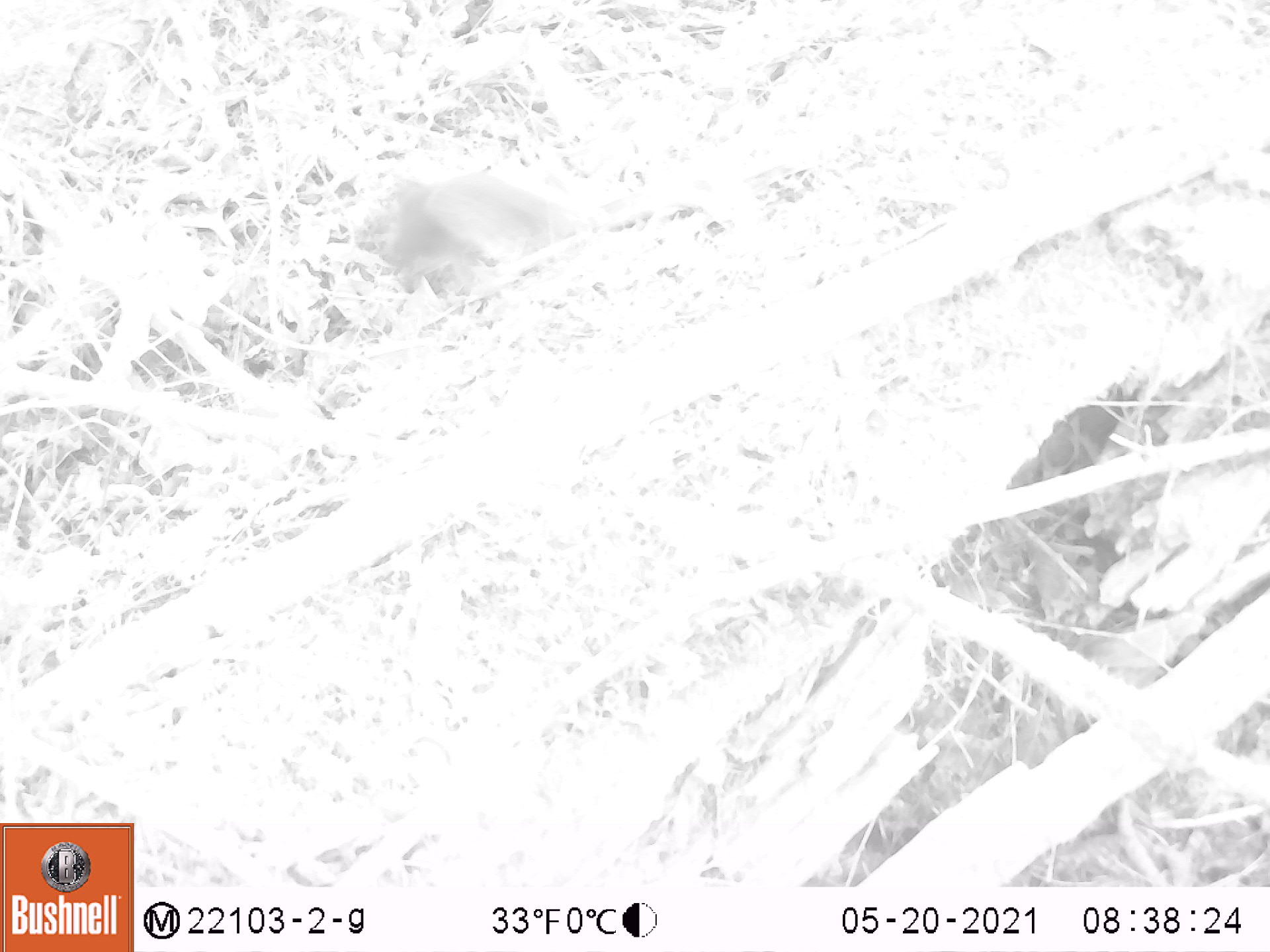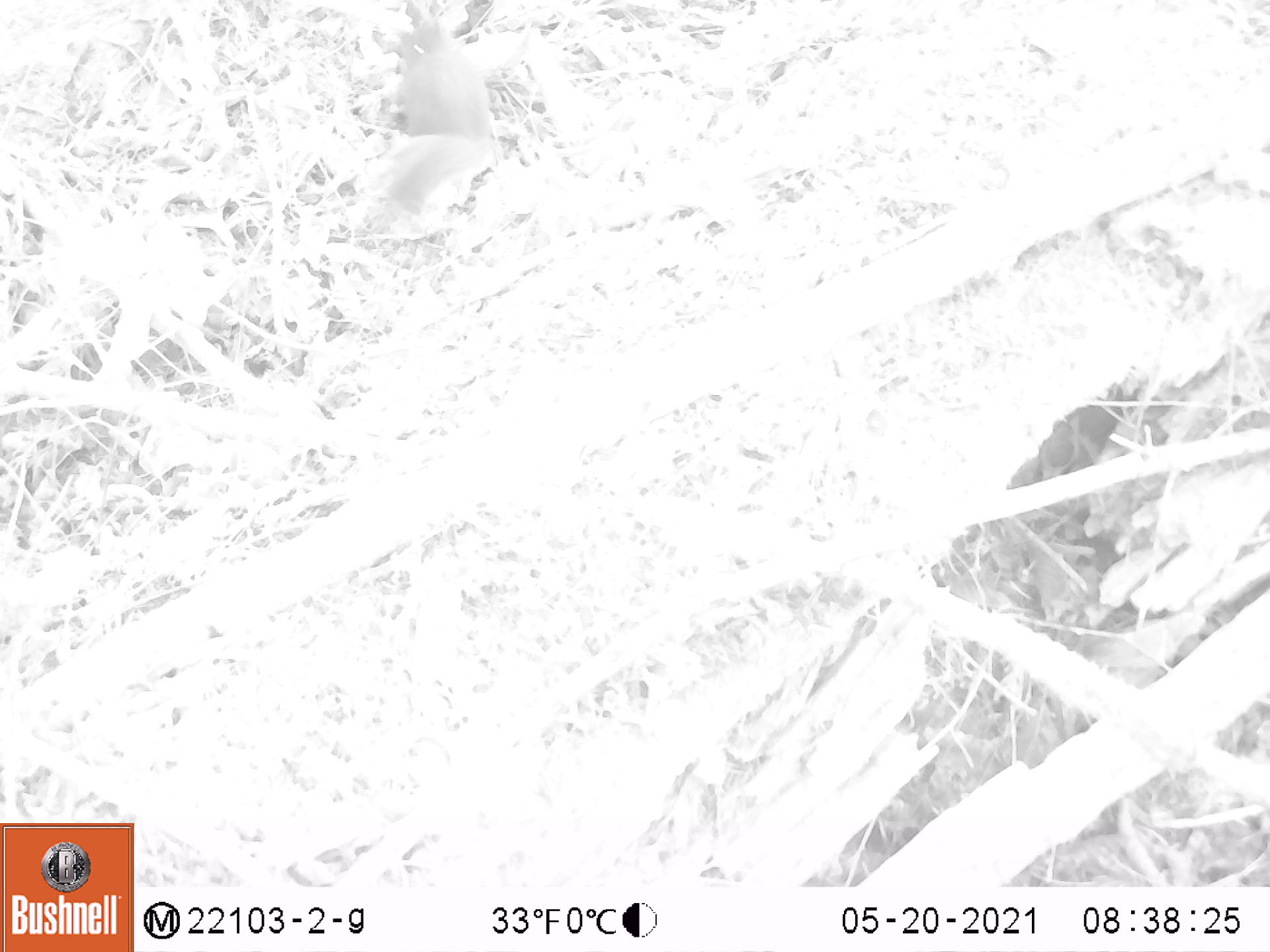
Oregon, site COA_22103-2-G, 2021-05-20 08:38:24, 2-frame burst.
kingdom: Animalia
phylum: Chordata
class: Mammalia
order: Rodentia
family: Sciuridae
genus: Tamiasciurus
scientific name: Tamiasciurus douglasii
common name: douglas squirrel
Douglas squirrel (Tamiasciurus douglasii).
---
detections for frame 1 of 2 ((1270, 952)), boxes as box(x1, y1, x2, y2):
douglas squirrel: box(302, 131, 684, 367)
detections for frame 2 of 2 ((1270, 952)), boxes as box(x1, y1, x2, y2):
douglas squirrel: box(338, 0, 519, 263)